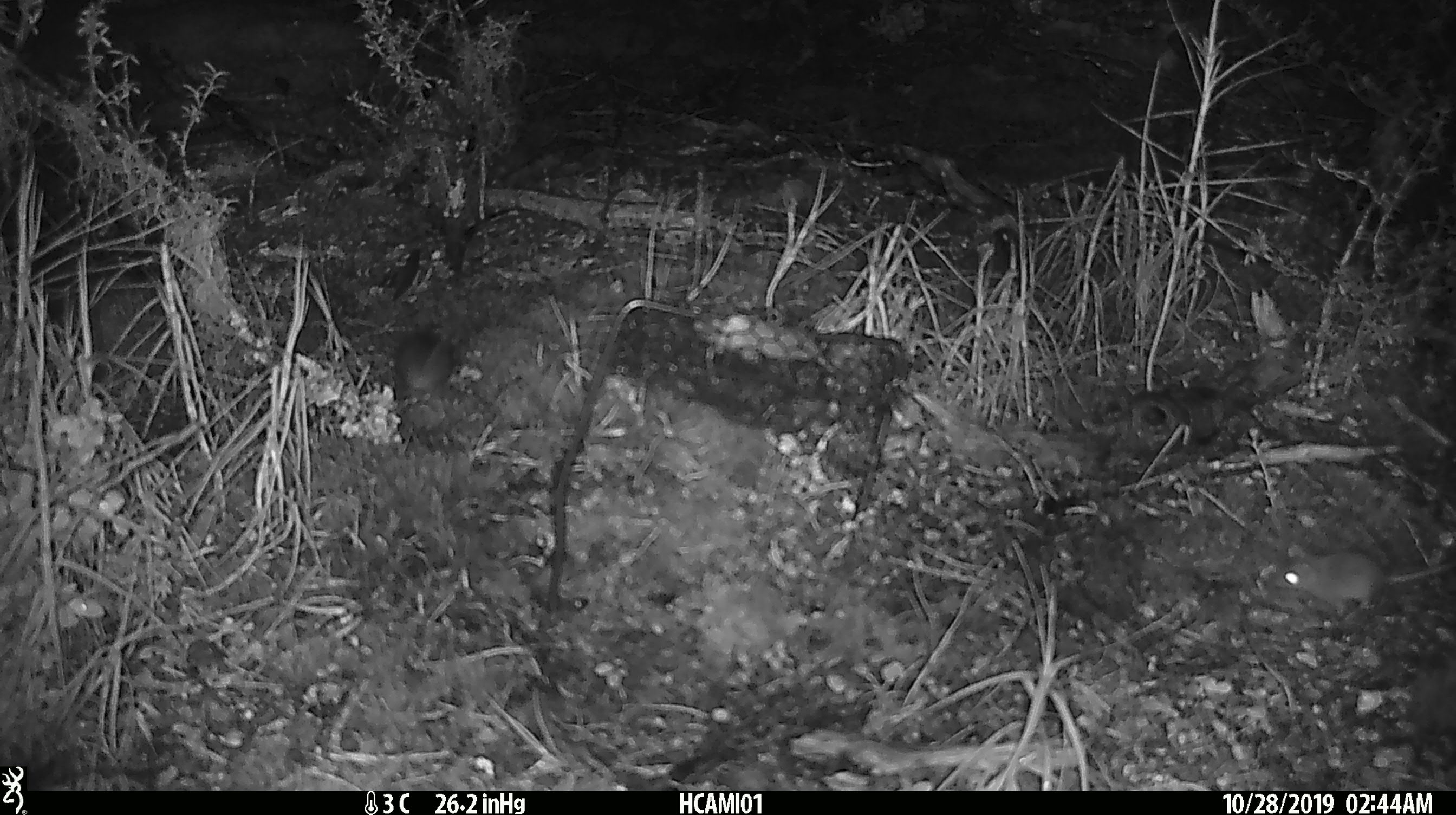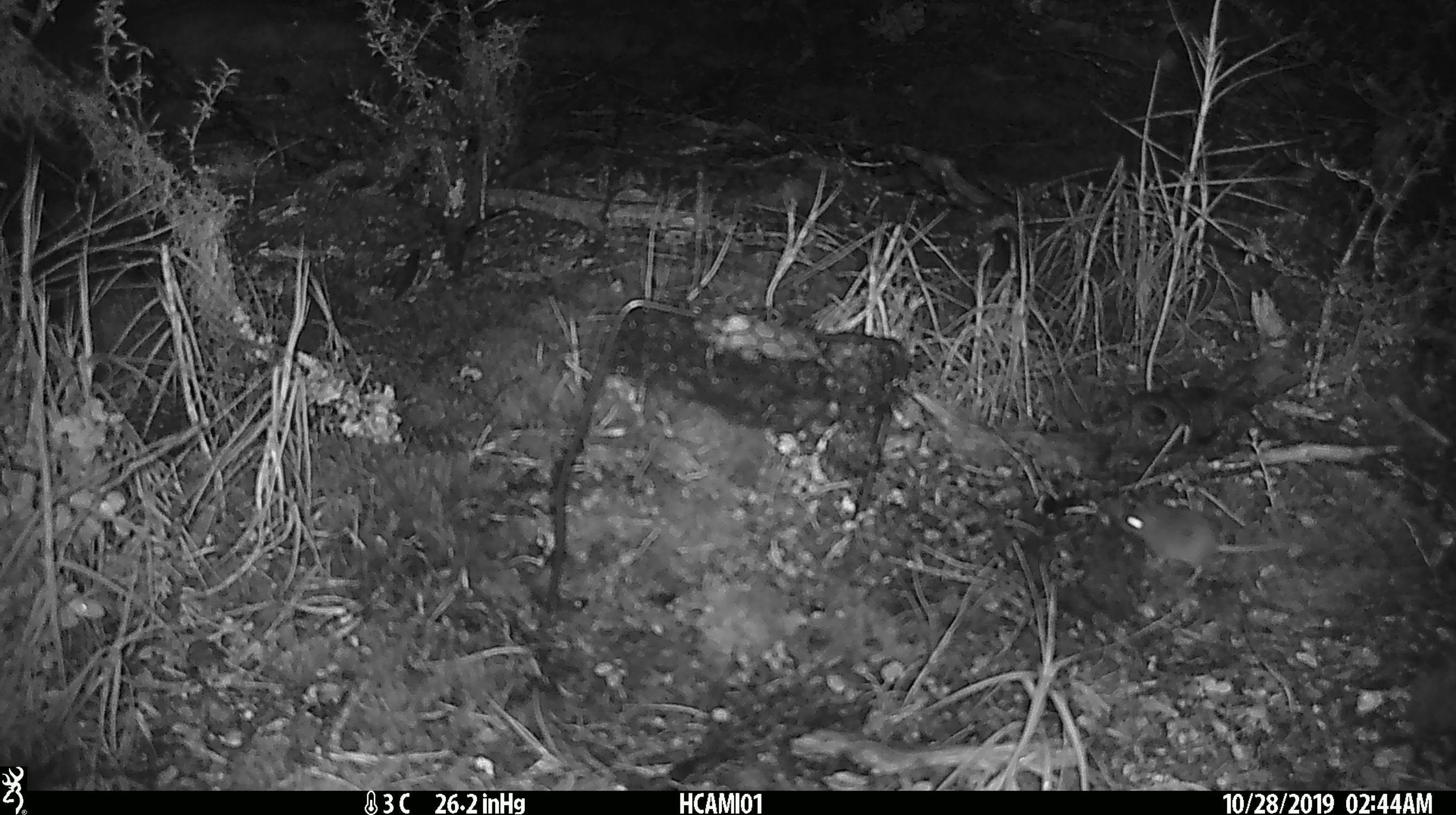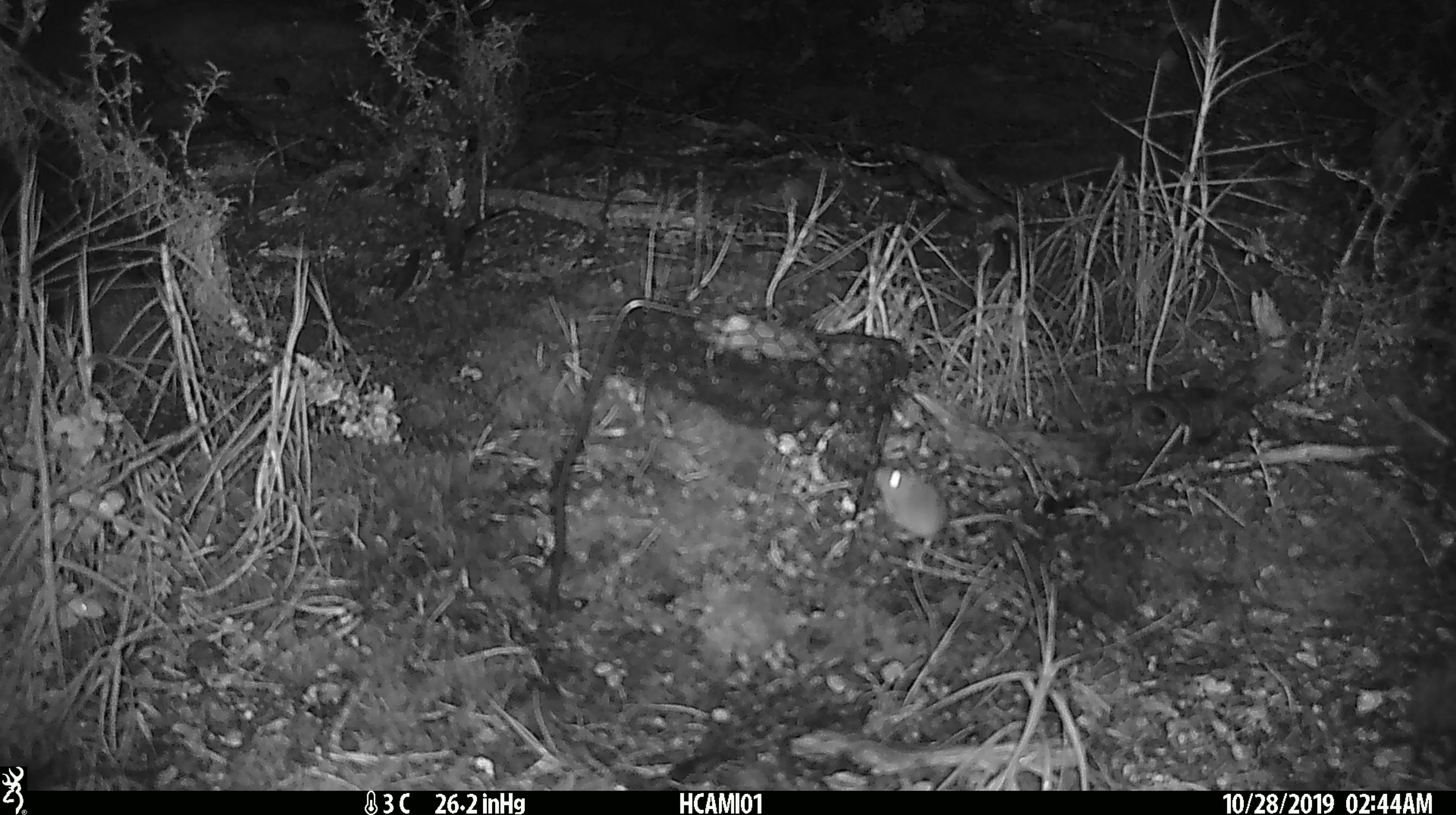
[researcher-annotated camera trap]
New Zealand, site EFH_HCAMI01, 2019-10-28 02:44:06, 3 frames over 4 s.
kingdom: Animalia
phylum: Chordata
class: Mammalia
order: Rodentia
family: Muridae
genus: Mus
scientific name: Mus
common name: mouse